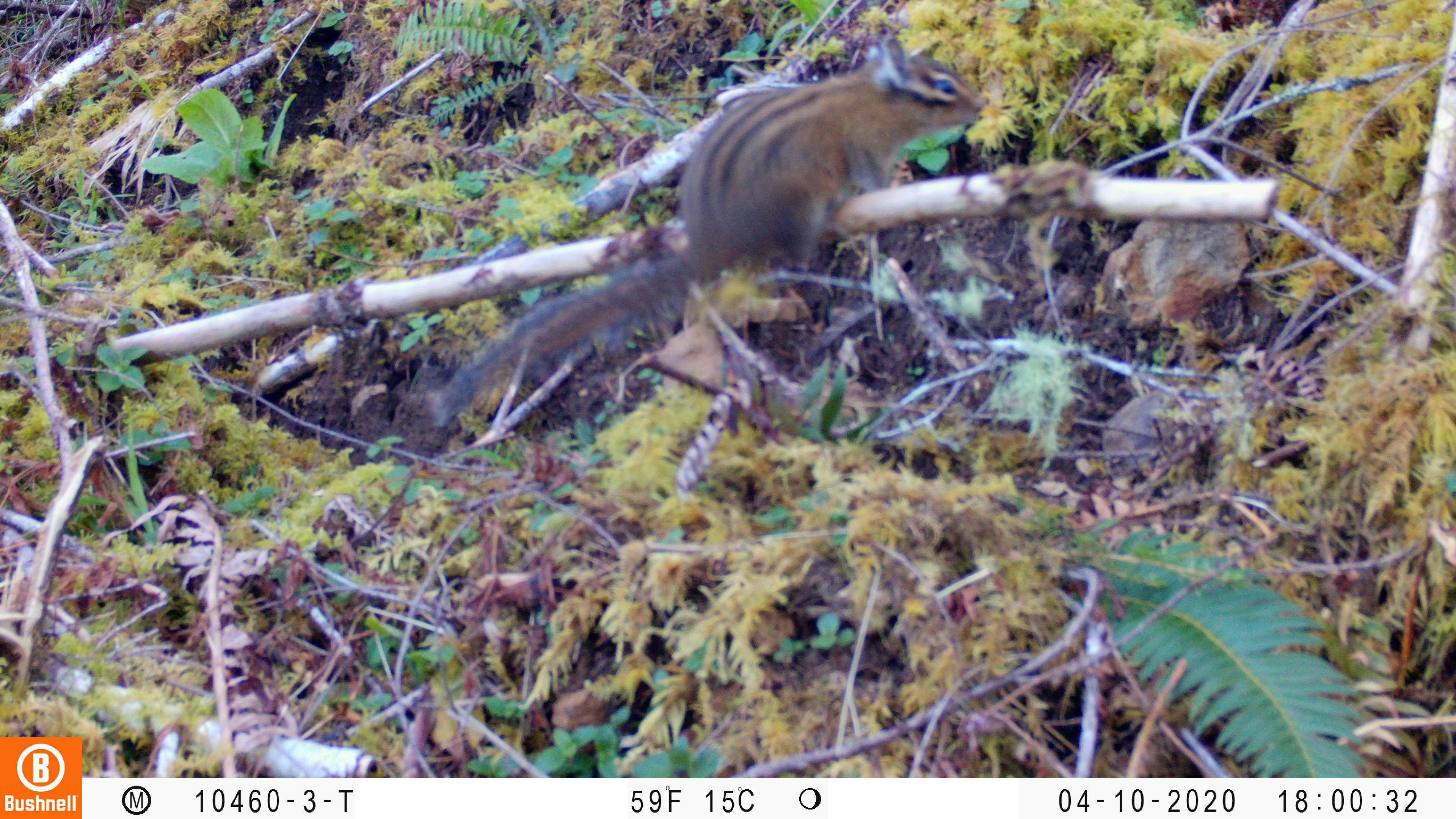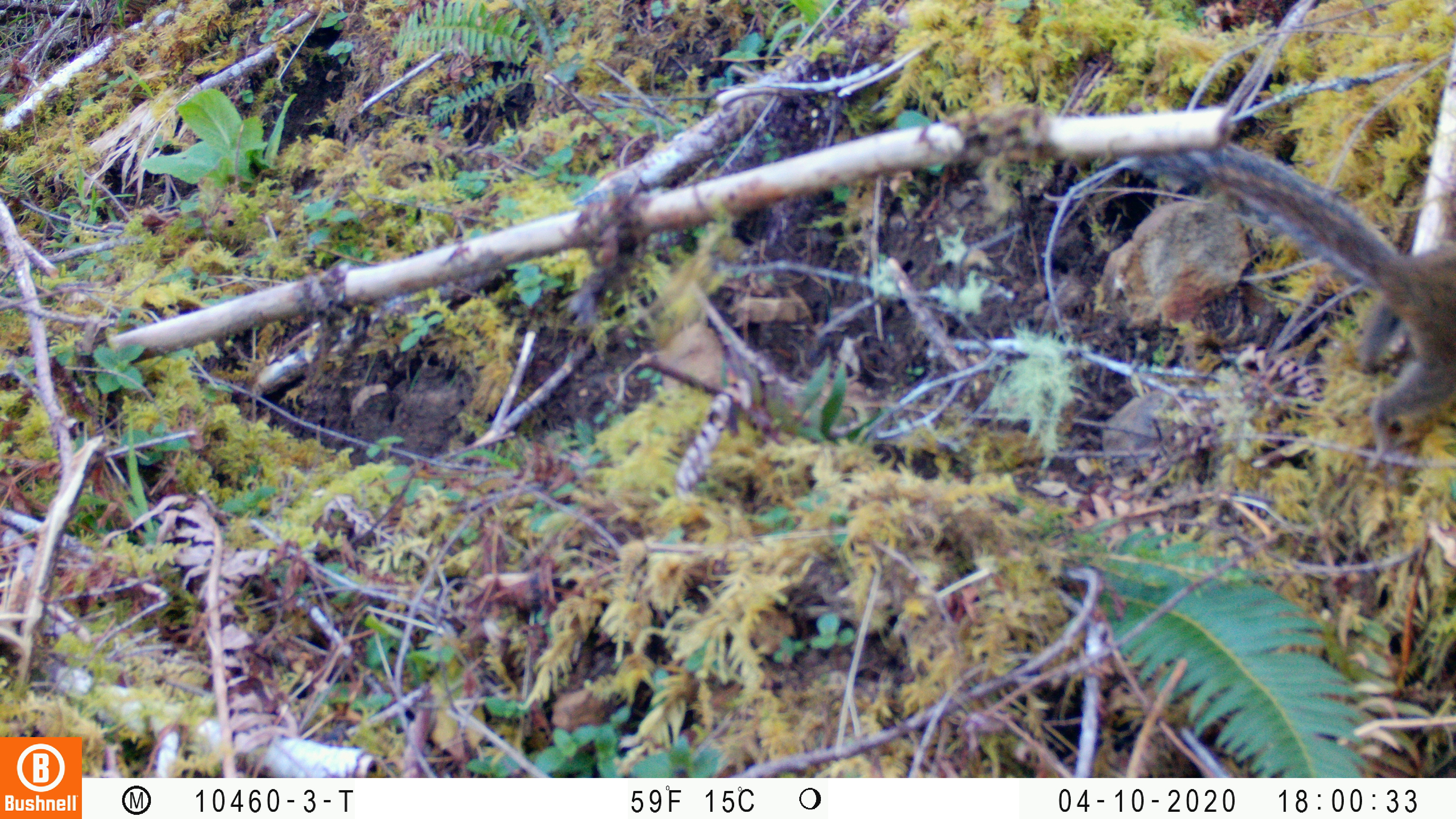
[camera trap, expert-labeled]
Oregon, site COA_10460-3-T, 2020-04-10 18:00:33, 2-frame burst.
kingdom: Animalia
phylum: Chordata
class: Mammalia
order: Rodentia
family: Sciuridae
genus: Neotamias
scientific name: Neotamias townsendii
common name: townsend's chipmunk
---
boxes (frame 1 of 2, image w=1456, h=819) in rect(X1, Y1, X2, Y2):
townsend's chipmunk: rect(425, 25, 1000, 425)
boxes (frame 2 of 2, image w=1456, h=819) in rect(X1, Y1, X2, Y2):
townsend's chipmunk: rect(1125, 131, 1447, 472)